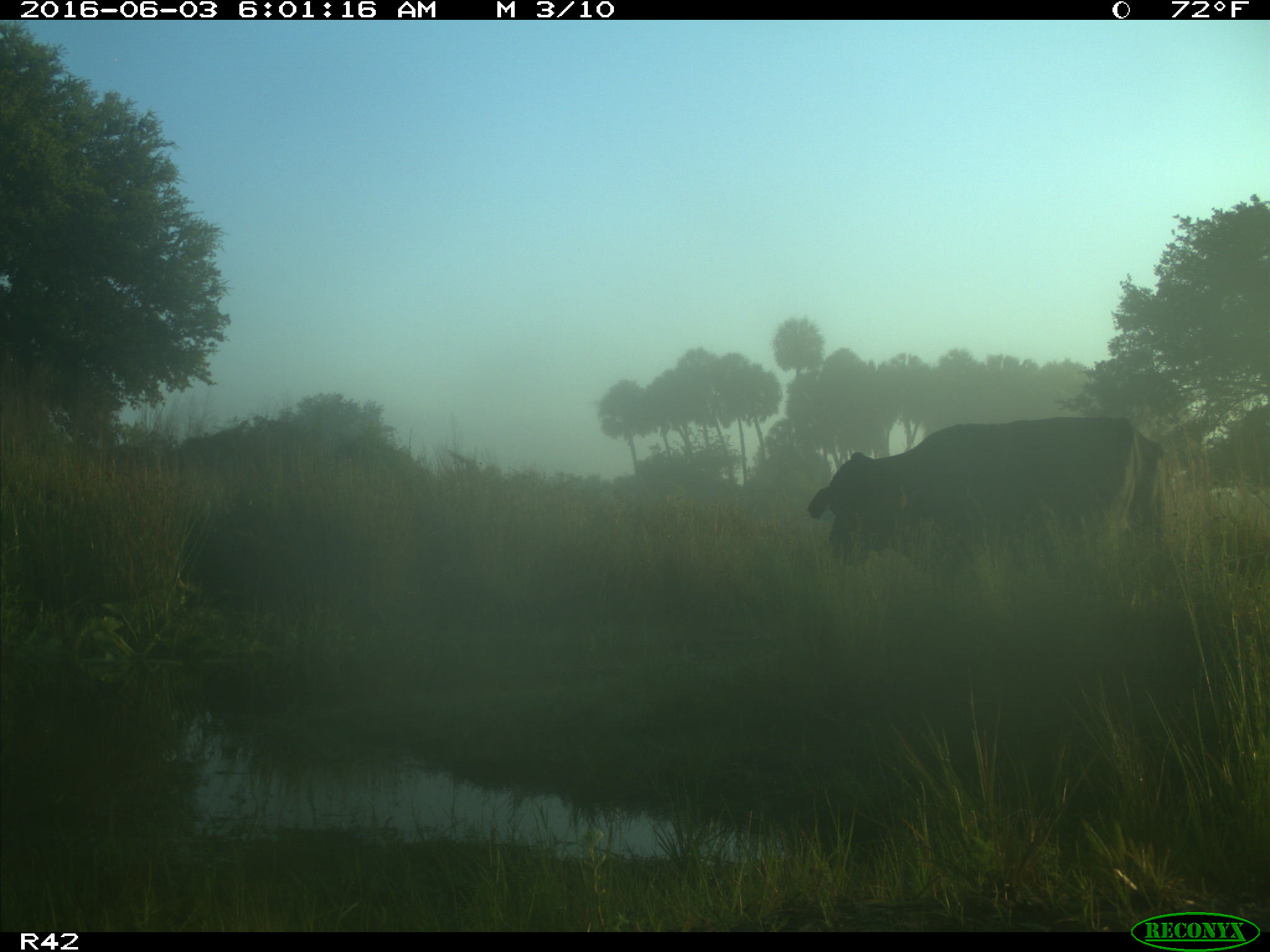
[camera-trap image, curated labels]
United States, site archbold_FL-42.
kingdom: Animalia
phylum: Chordata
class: Mammalia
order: Artiodactyla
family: Bovidae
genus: Bos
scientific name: Bos taurus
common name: domestic cow